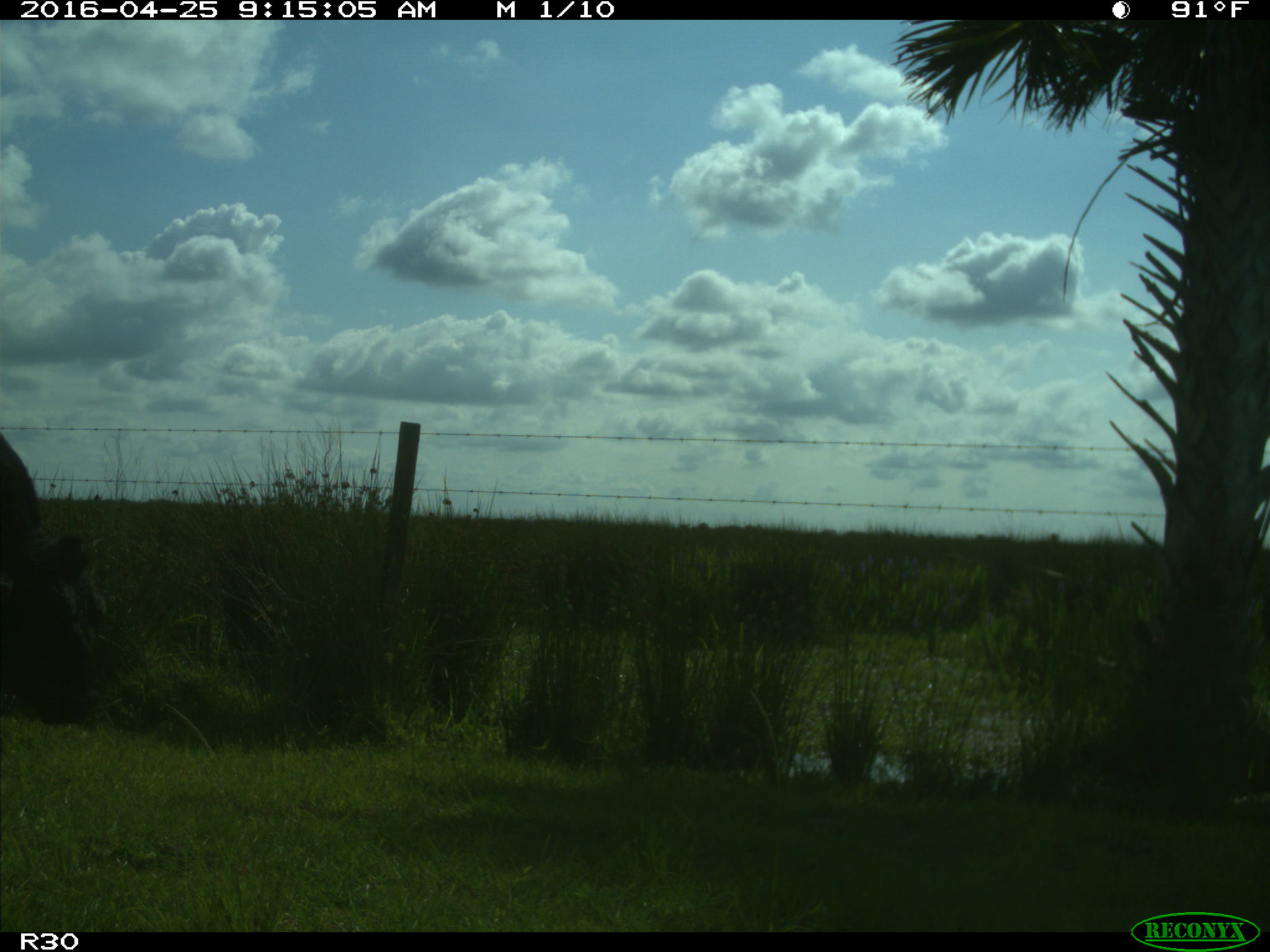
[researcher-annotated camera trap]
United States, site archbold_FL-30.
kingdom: Animalia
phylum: Chordata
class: Mammalia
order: Artiodactyla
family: Bovidae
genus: Bos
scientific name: Bos taurus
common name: domestic cow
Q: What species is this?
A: Bos taurus (domestic cow).